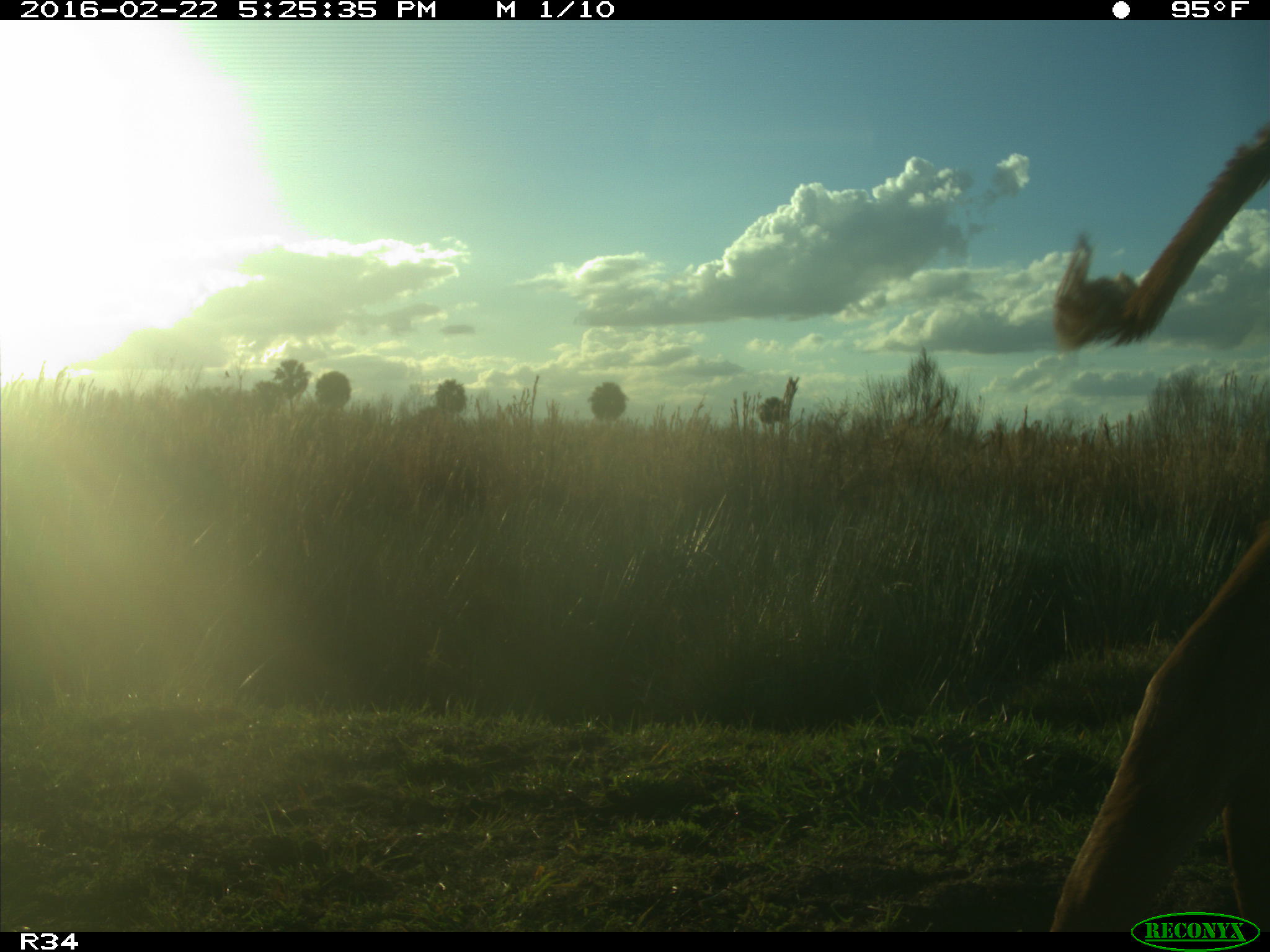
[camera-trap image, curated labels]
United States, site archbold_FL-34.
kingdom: Animalia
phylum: Chordata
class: Mammalia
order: Artiodactyla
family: Bovidae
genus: Bos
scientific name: Bos taurus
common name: domestic cow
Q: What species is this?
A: Bos taurus (domestic cow).